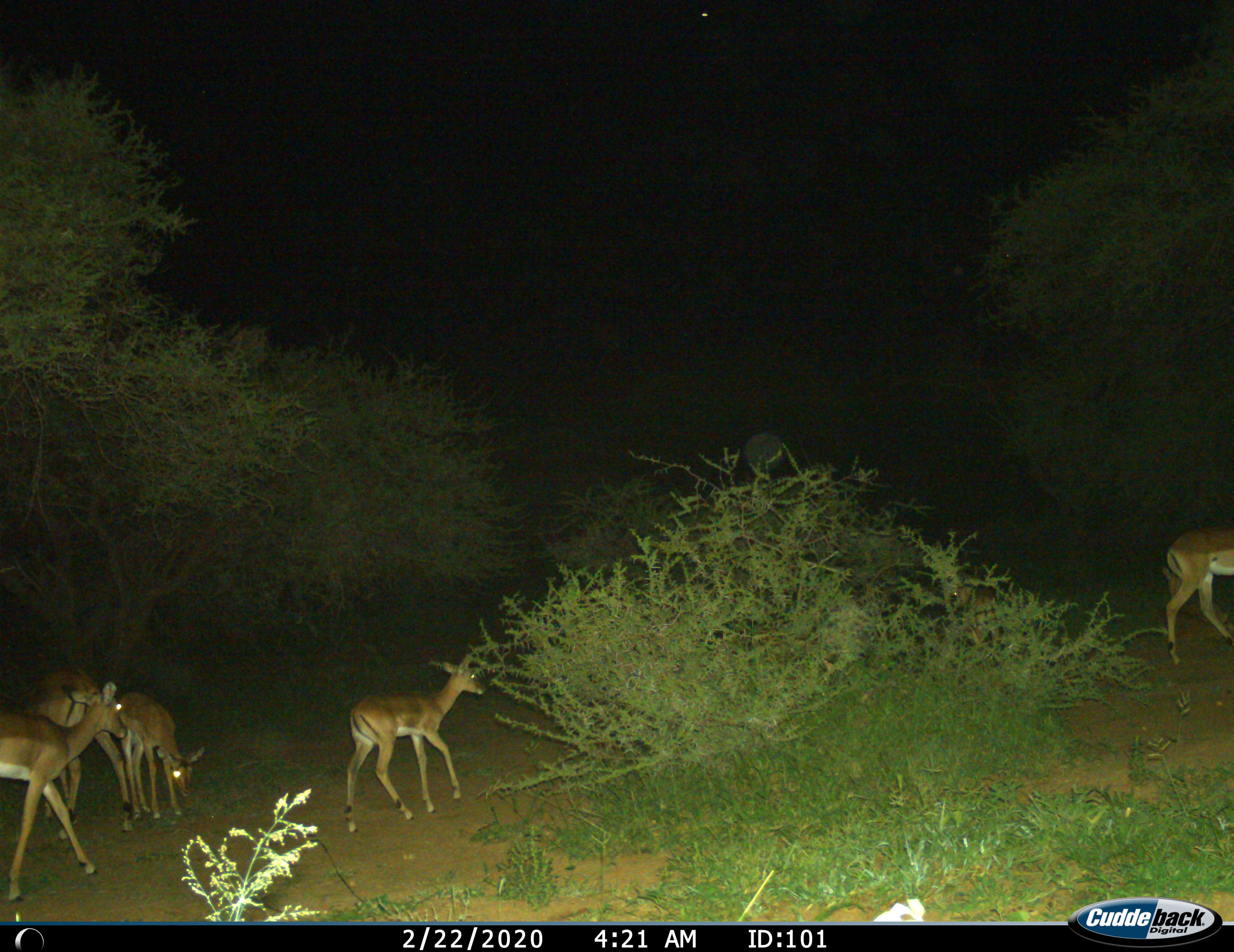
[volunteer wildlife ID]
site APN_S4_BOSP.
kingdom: Animalia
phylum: Chordata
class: Mammalia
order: Artiodactyla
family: Bovidae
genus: Aepyceros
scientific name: Aepyceros melampus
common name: impala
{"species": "impala (Aepyceros melampus)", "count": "5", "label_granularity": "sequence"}